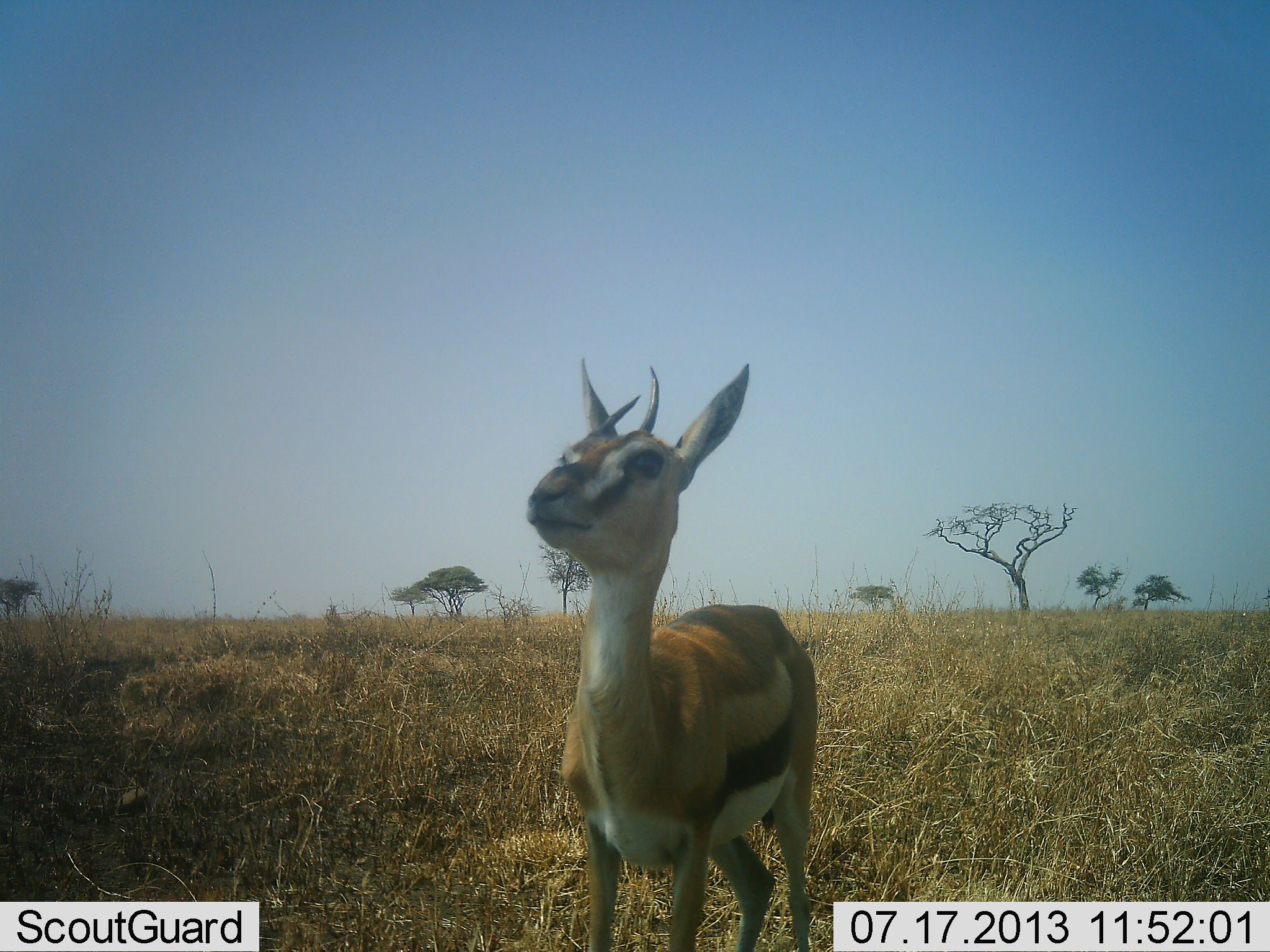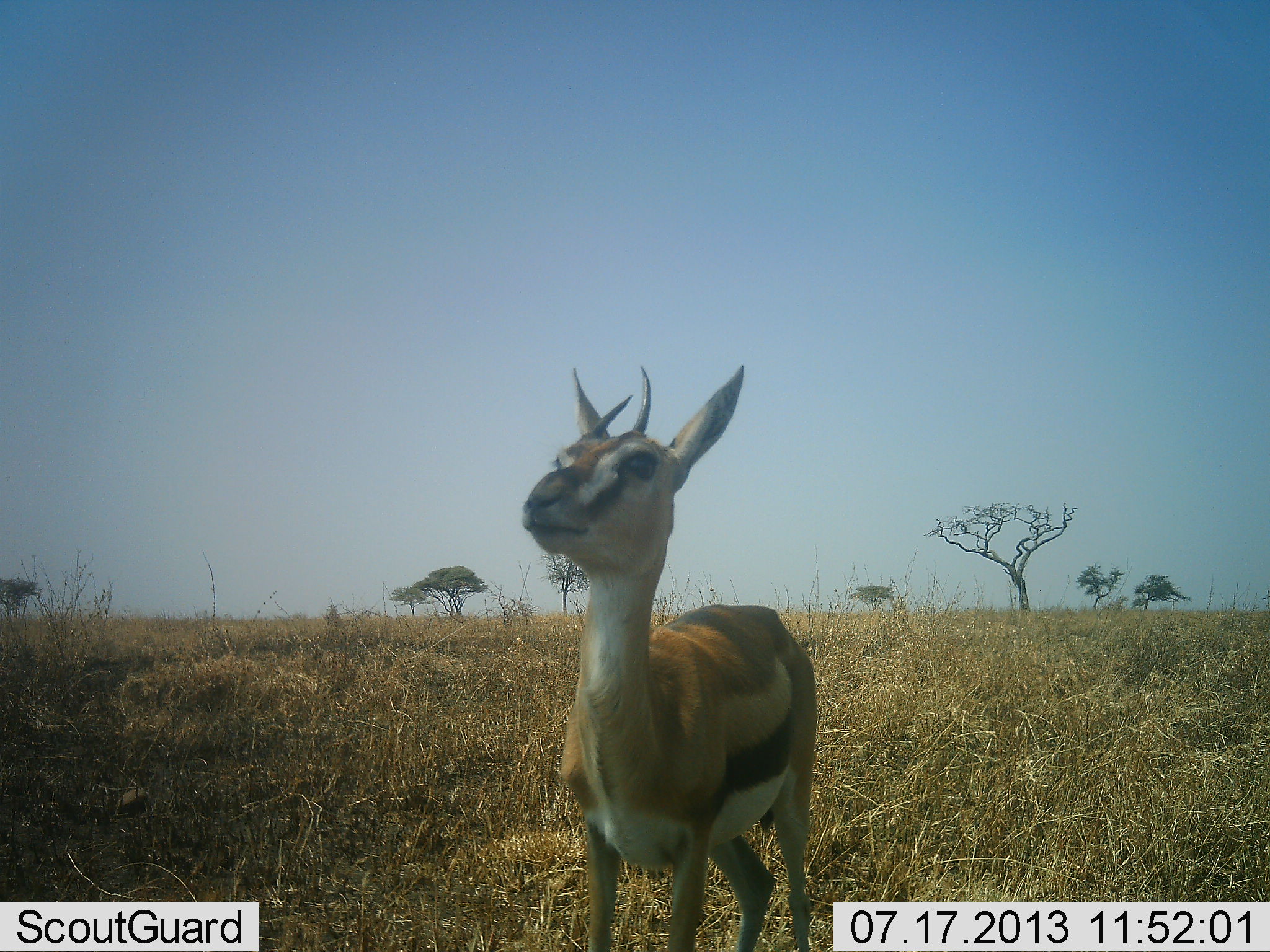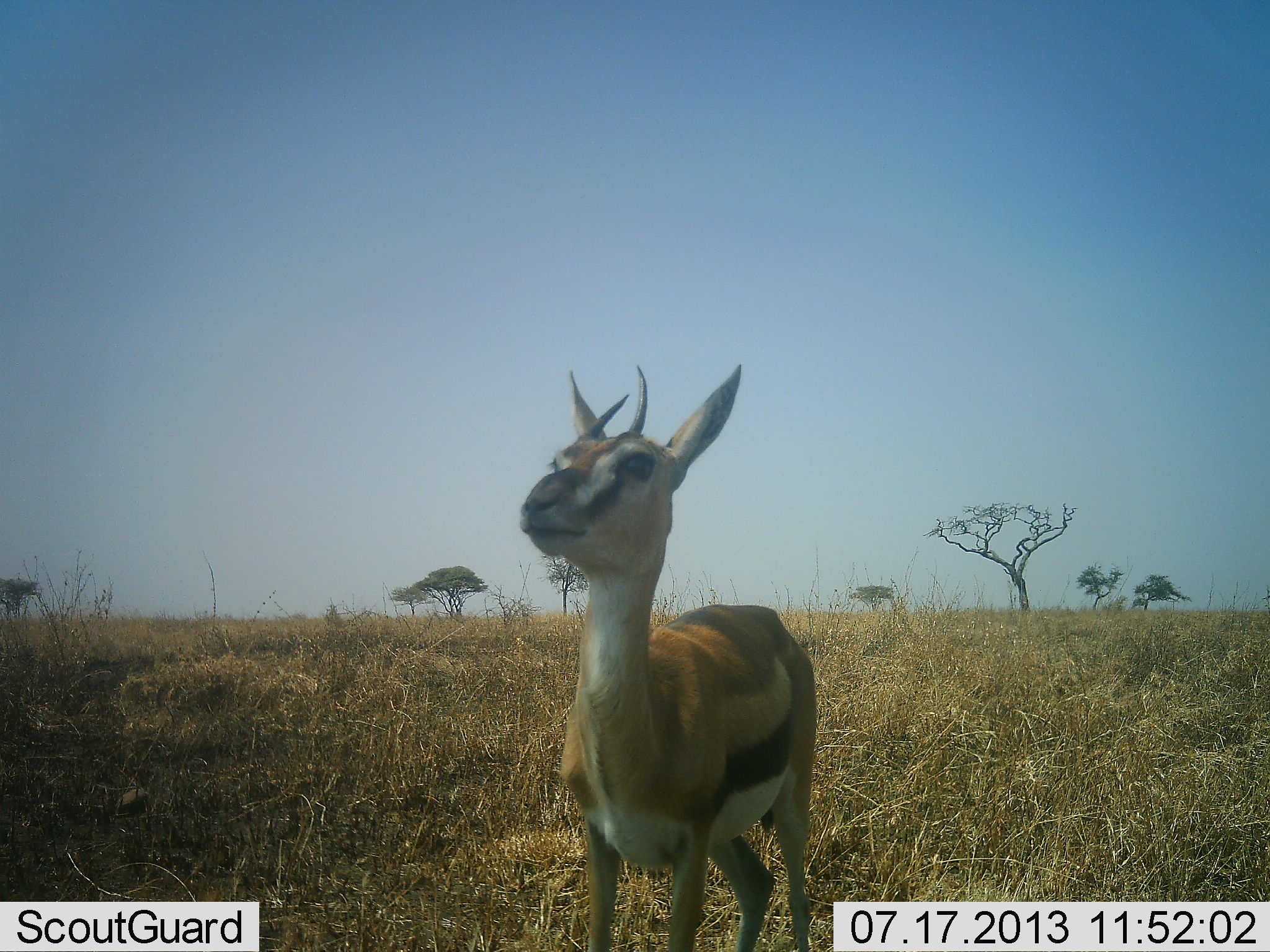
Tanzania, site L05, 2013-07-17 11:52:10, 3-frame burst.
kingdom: Animalia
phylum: Chordata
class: Mammalia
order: Artiodactyla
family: Bovidae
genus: Eudorcas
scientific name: Eudorcas thomsonii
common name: thomson's gazelle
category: gazellethomsons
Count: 1.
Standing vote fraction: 100%.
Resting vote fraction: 0%.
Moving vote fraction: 0%.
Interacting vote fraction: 10%.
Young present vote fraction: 0%.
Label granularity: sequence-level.